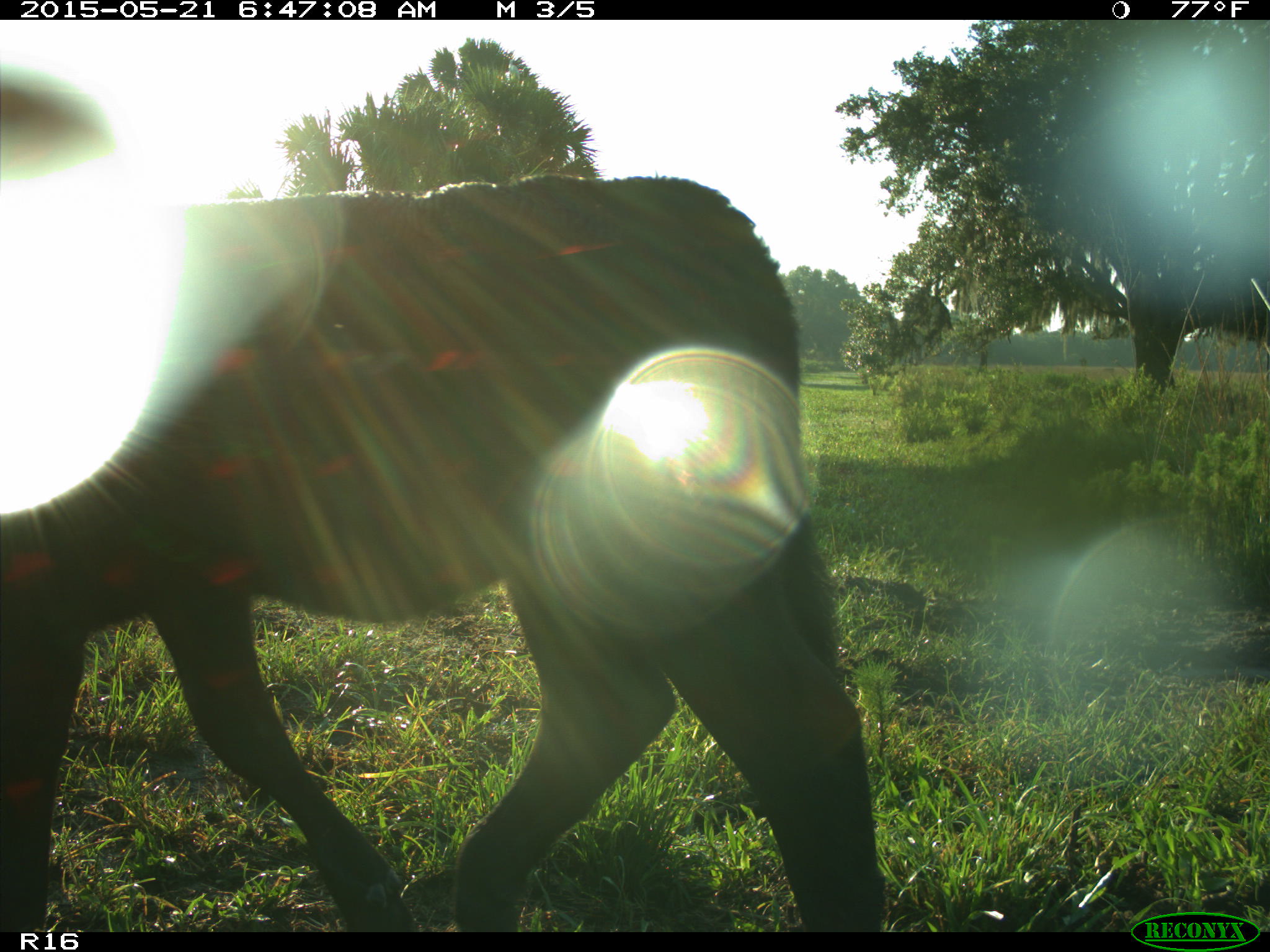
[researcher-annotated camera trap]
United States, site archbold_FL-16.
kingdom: Animalia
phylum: Chordata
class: Mammalia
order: Artiodactyla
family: Bovidae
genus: Bos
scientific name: Bos taurus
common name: domestic cow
Bos taurus (domestic cow).